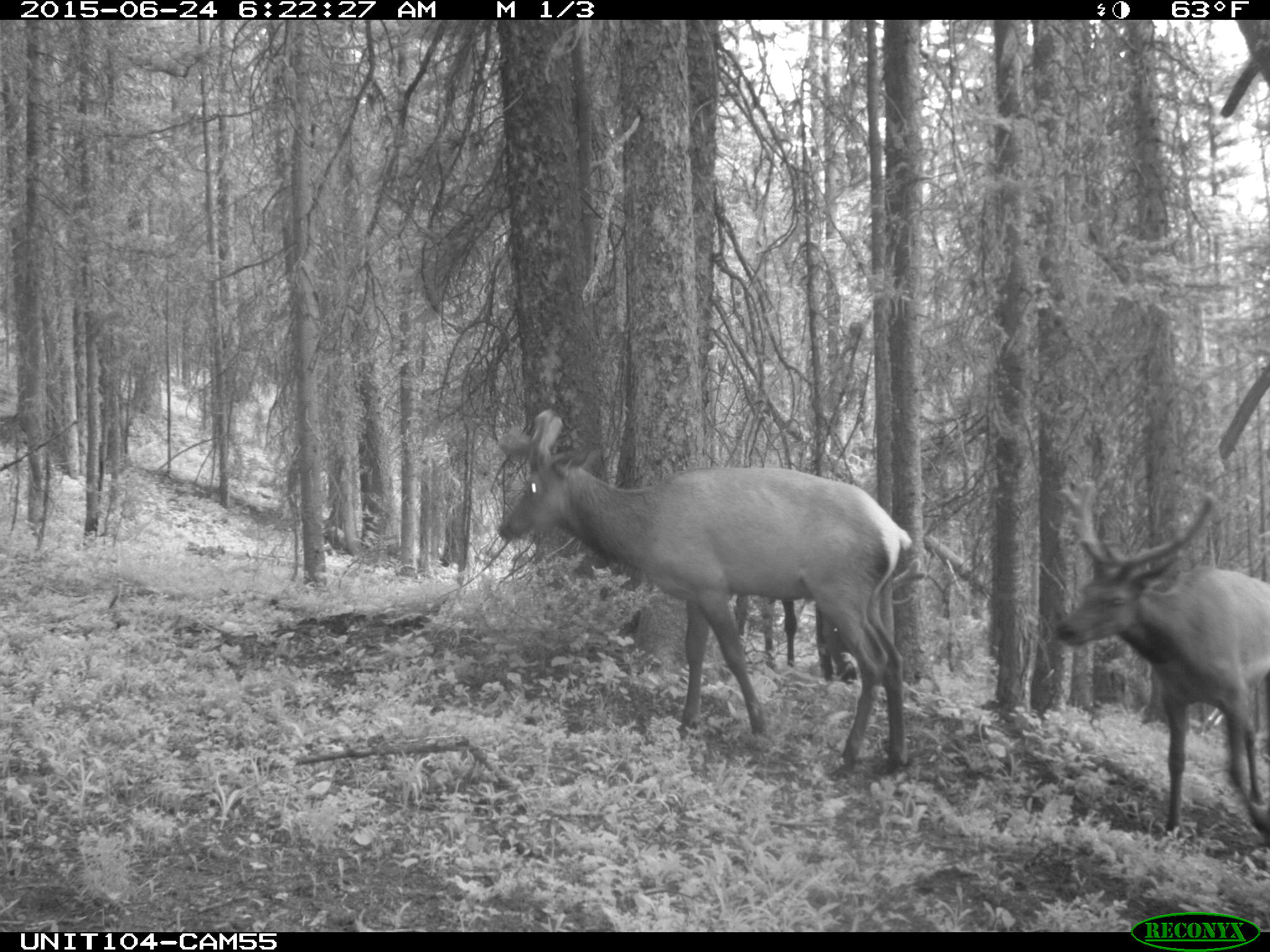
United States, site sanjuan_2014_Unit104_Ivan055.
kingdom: Animalia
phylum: Chordata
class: Mammalia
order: Artiodactyla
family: Cervidae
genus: Cervus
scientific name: Cervus elaphus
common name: red deer